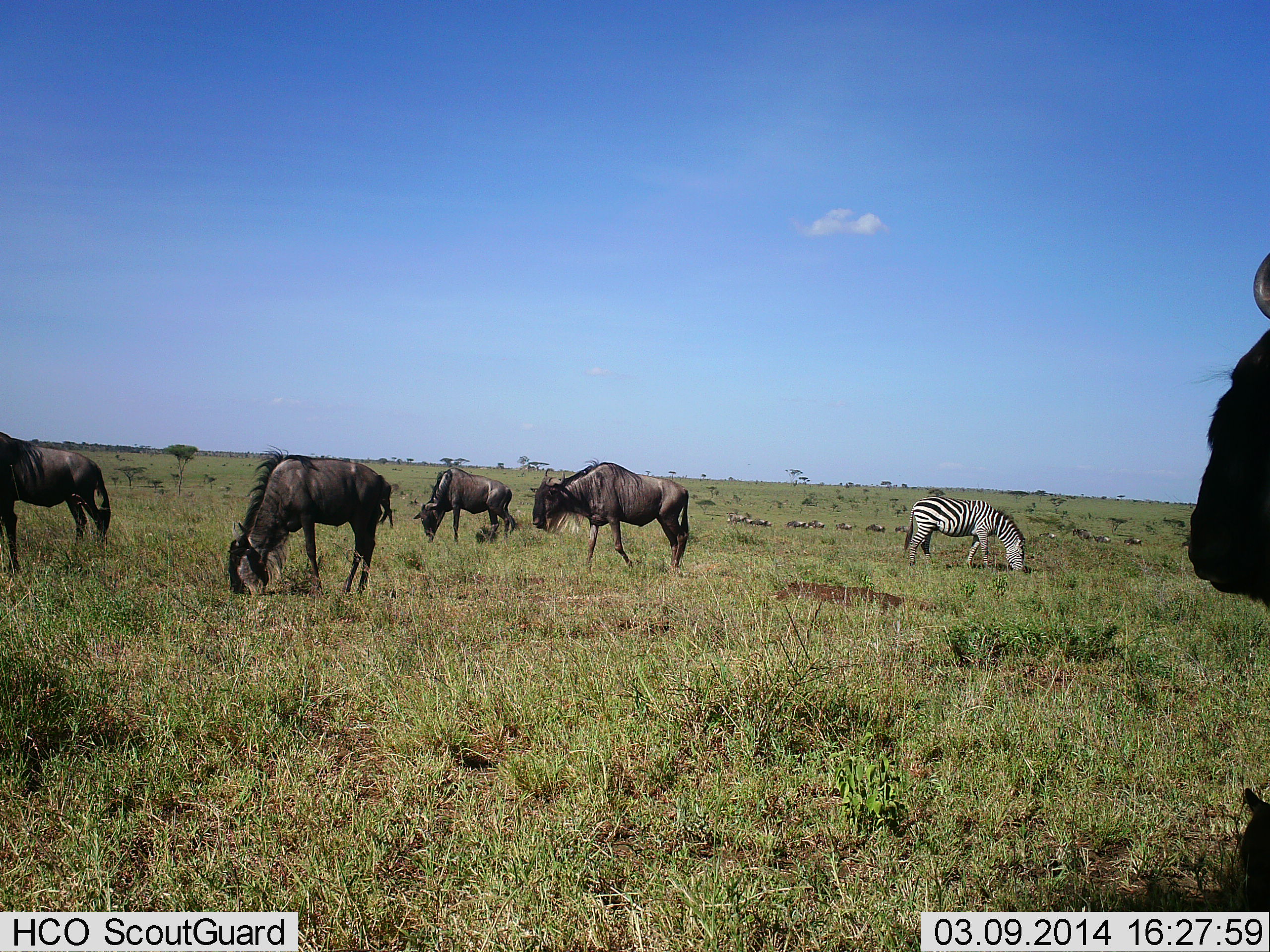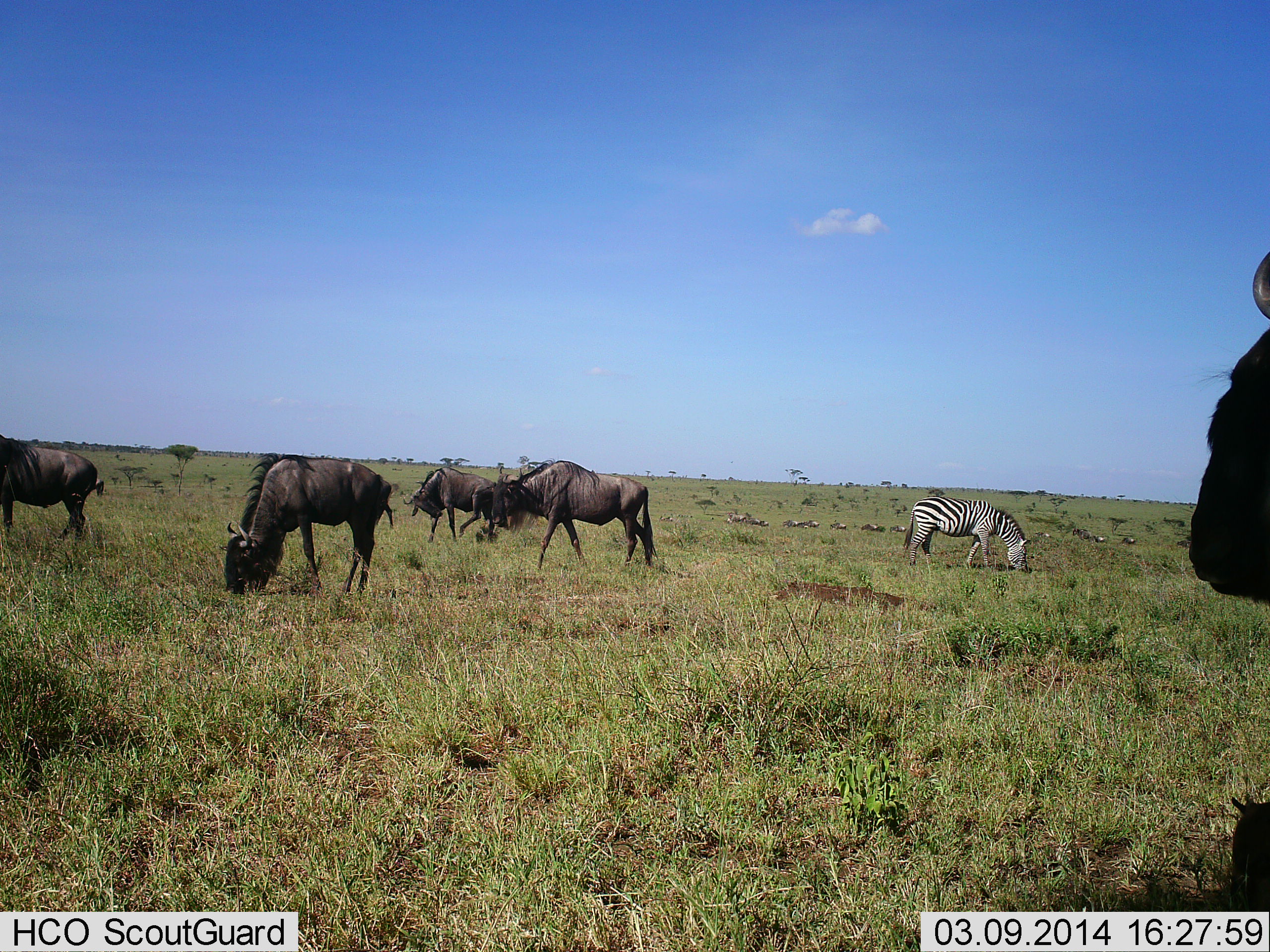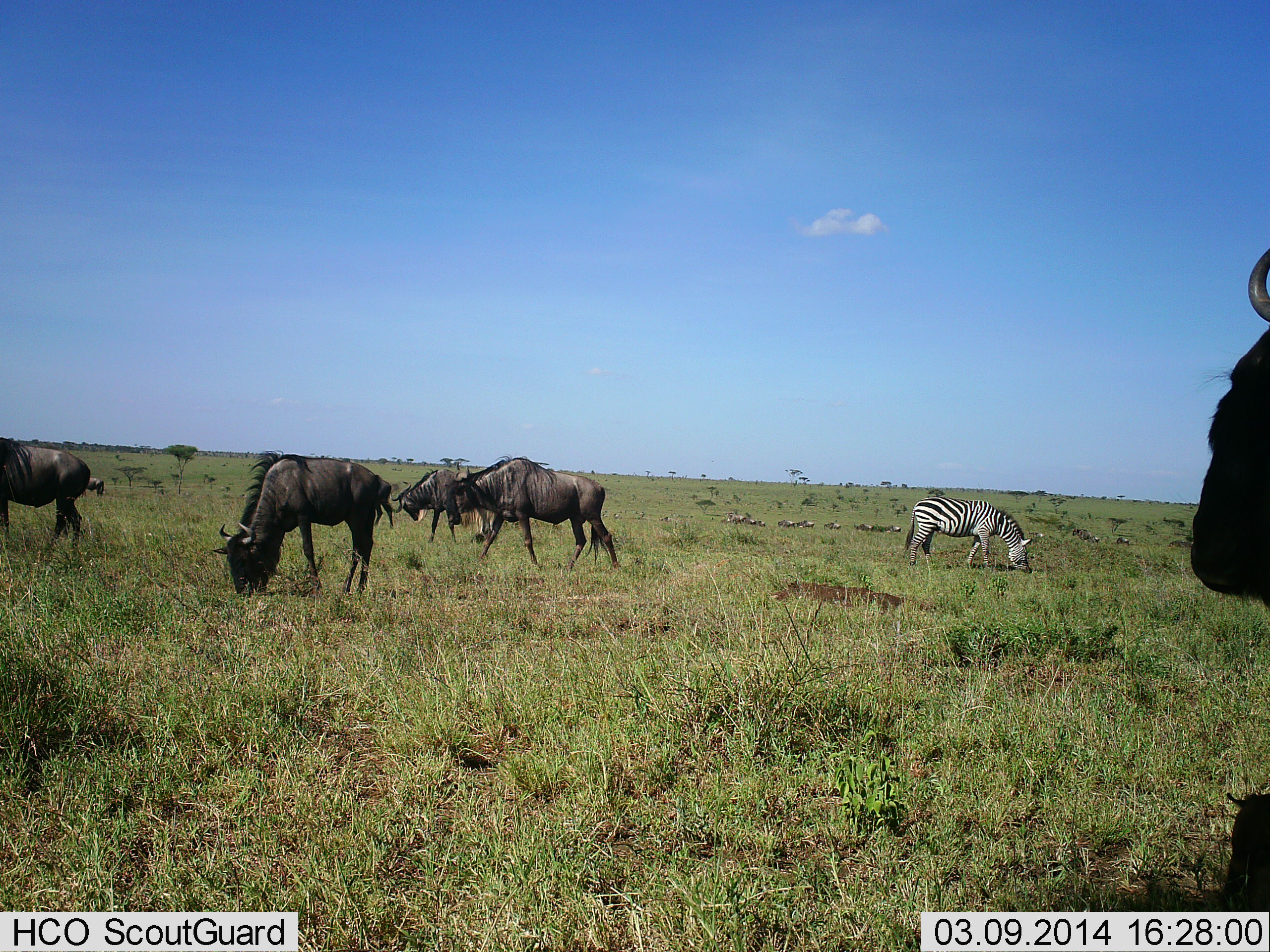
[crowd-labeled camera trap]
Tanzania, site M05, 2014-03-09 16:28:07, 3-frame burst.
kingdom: Animalia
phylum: Chordata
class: Mammalia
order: Artiodactyla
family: Bovidae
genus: Connochaetes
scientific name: Connochaetes taurinus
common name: blue wildebeest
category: wildebeest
Wildebeest (blue wildebeest) (Connochaetes taurinus), count 6. Behavior (volunteer vote fractions): standing 50%, resting 20%, moving 40%, interacting 0%. Young present (vote fraction): 20%. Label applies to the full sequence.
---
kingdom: Animalia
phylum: Chordata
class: Mammalia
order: Perissodactyla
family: Equidae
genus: Equus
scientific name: Equus quagga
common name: plains zebra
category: zebra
Zebra (plains zebra) (Equus quagga), count 1. Behavior (volunteer vote fractions): standing 0%, resting 0%, moving 10%, interacting 0%. Young present (vote fraction): 0%. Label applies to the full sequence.